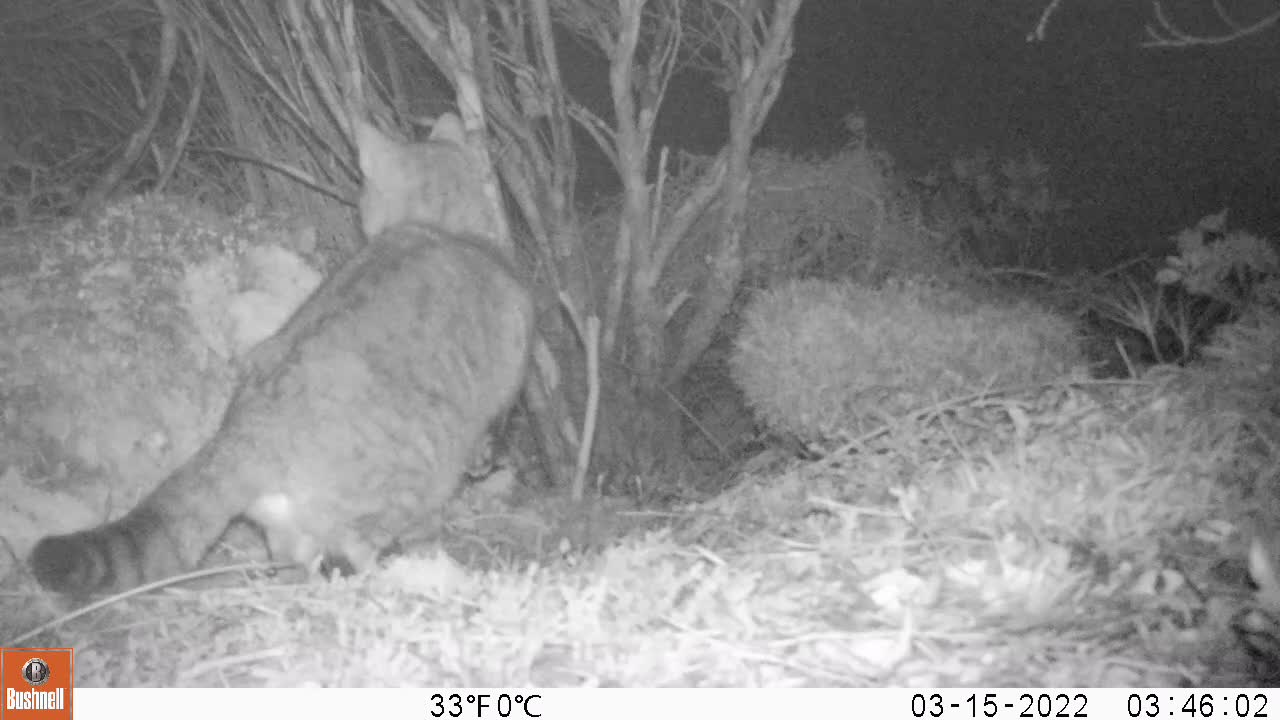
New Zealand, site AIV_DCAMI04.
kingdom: Animalia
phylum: Chordata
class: Mammalia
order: Carnivora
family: Felidae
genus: Felis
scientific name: Felis catus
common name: domestic cat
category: cat